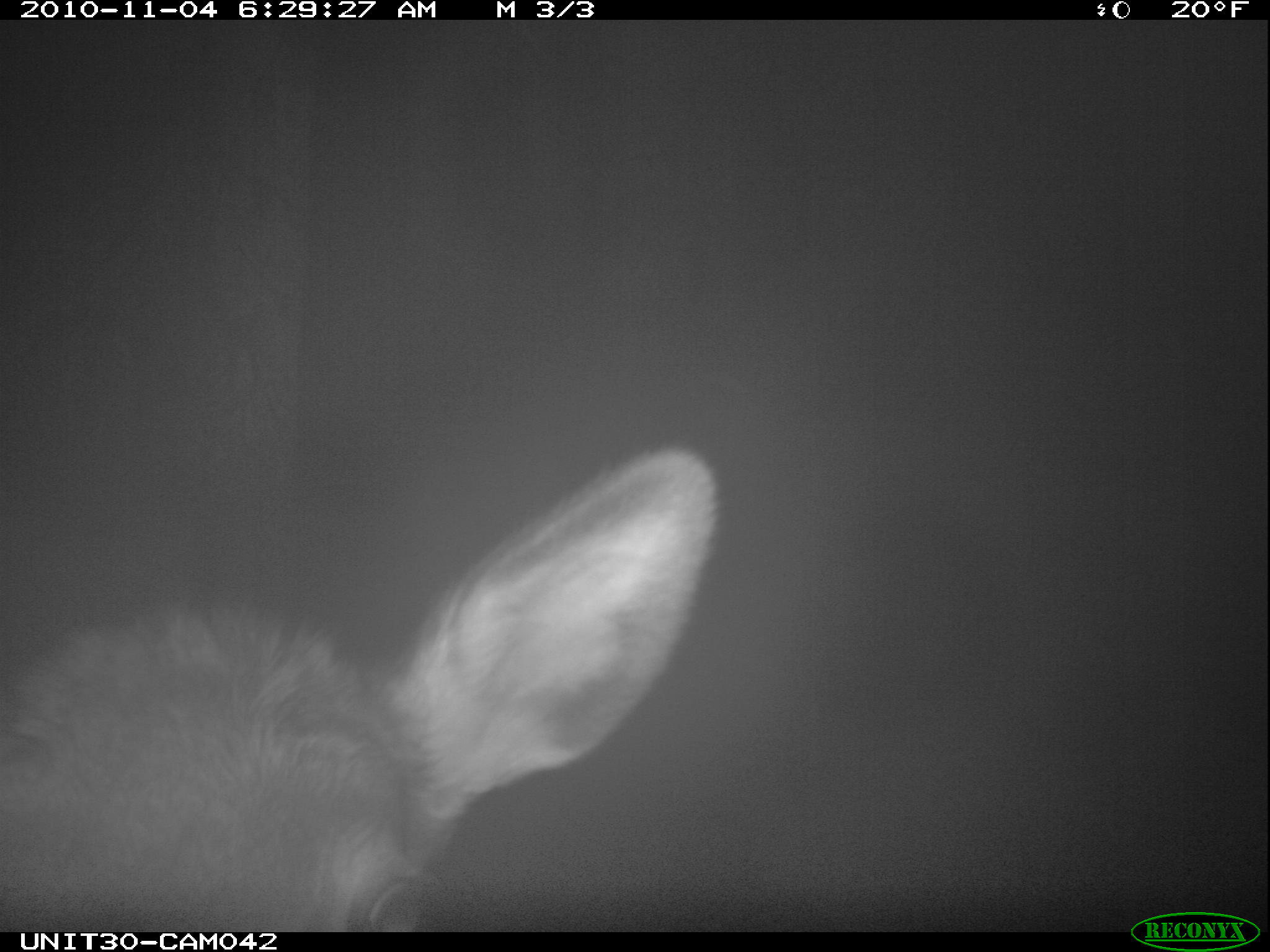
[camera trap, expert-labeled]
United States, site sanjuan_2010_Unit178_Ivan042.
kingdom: Animalia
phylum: Chordata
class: Mammalia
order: Artiodactyla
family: Cervidae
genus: Cervus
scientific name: Cervus elaphus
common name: red deer